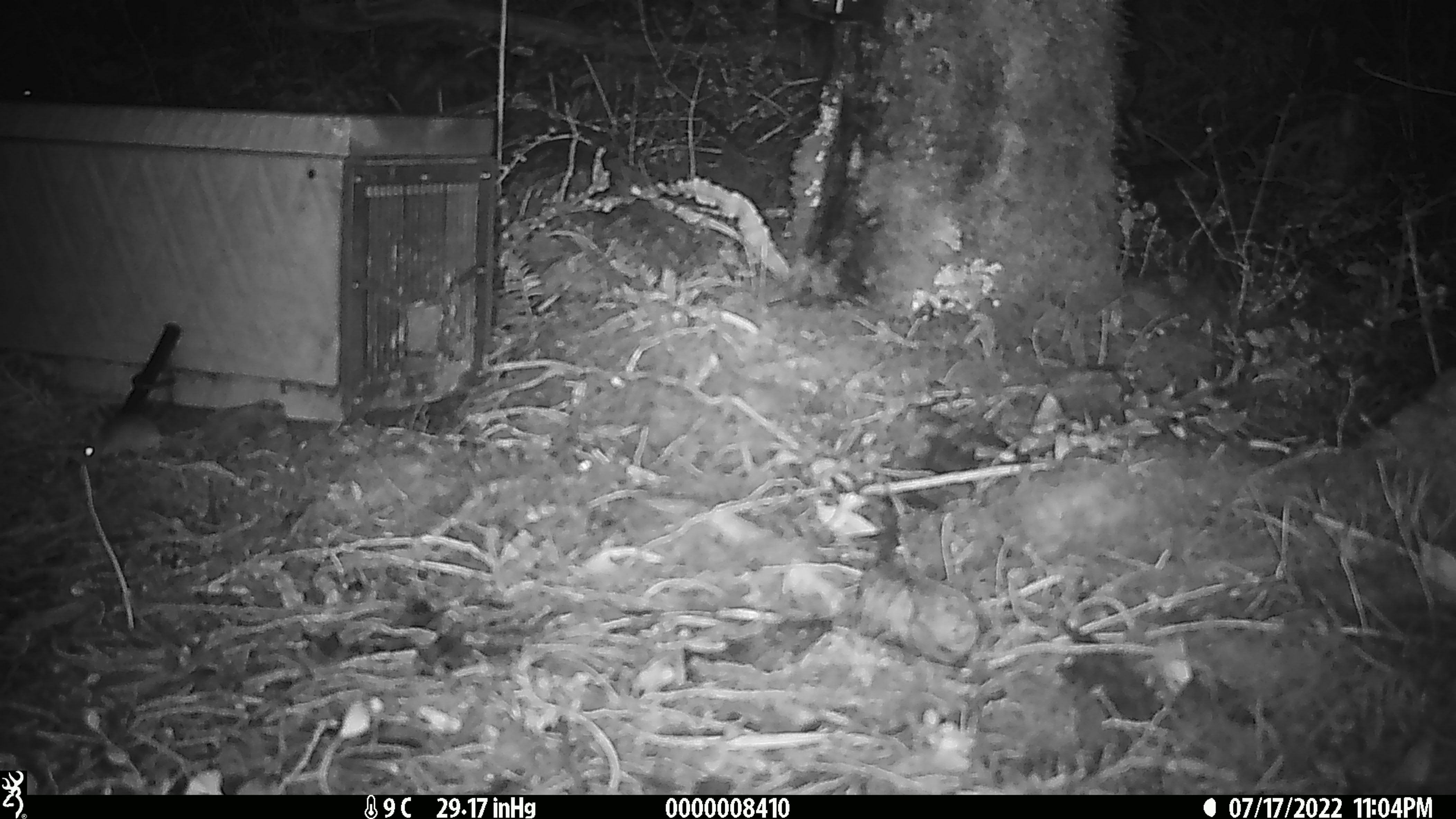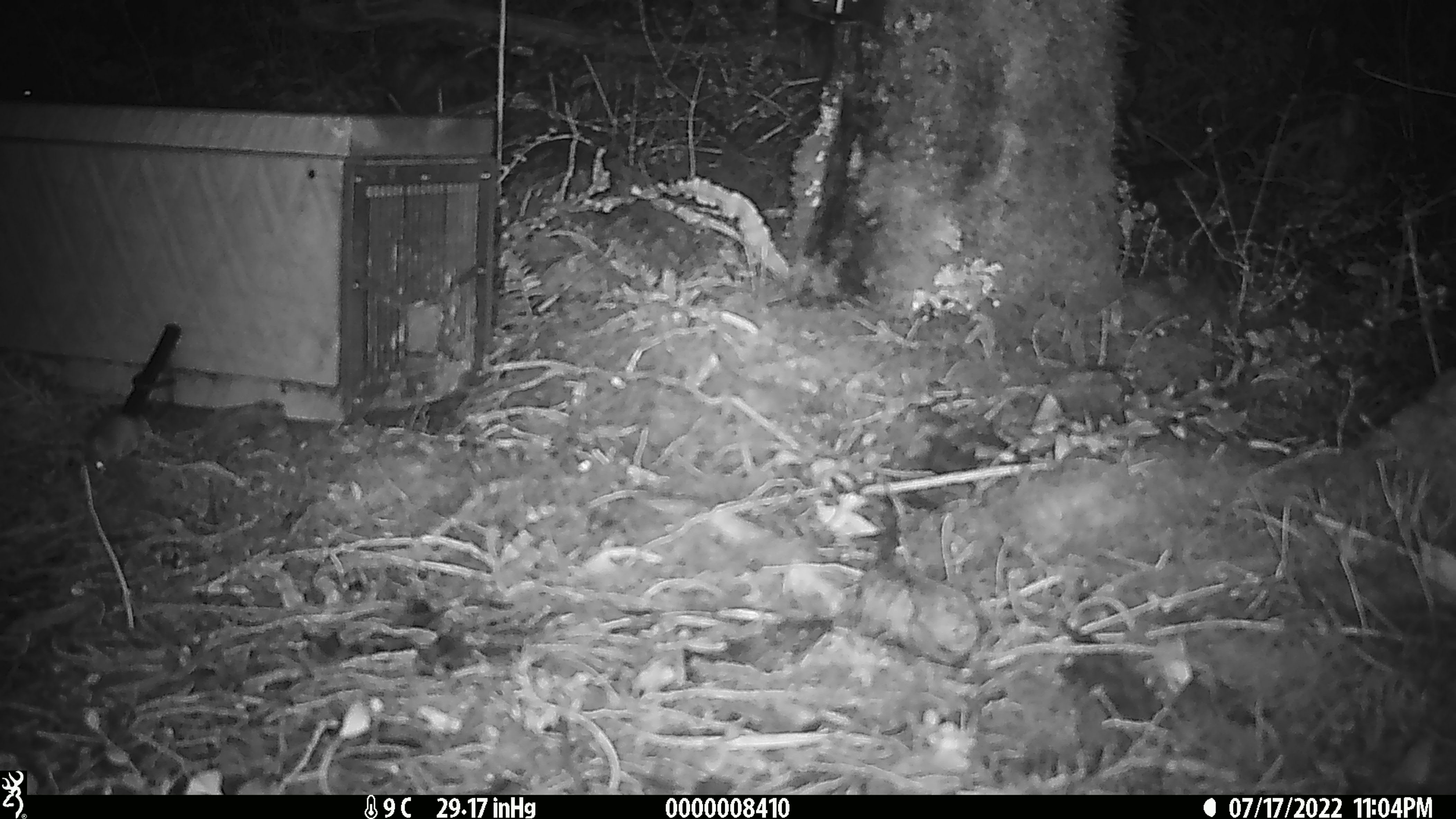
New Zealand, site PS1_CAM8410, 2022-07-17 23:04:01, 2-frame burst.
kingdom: Animalia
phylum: Chordata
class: Mammalia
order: Rodentia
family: Muridae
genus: Mus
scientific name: Mus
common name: mouse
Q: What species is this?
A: Mouse (Mus).